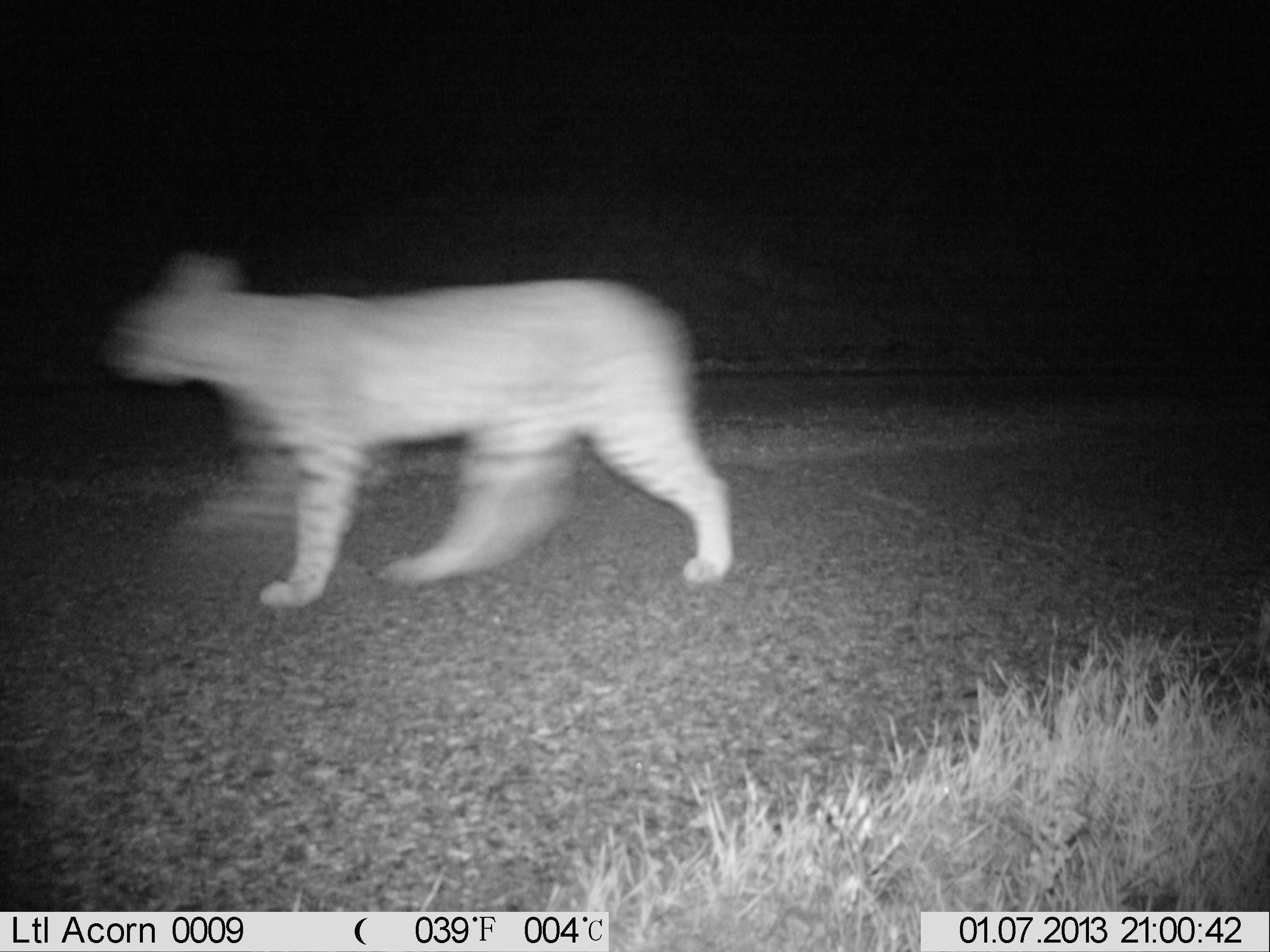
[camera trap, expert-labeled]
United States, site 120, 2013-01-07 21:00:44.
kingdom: Animalia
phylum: Chordata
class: Mammalia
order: Carnivora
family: Felidae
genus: Lynx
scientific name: Lynx rufus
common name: bobcat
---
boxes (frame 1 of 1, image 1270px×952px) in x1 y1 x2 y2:
bobcat: 89 228 749 638